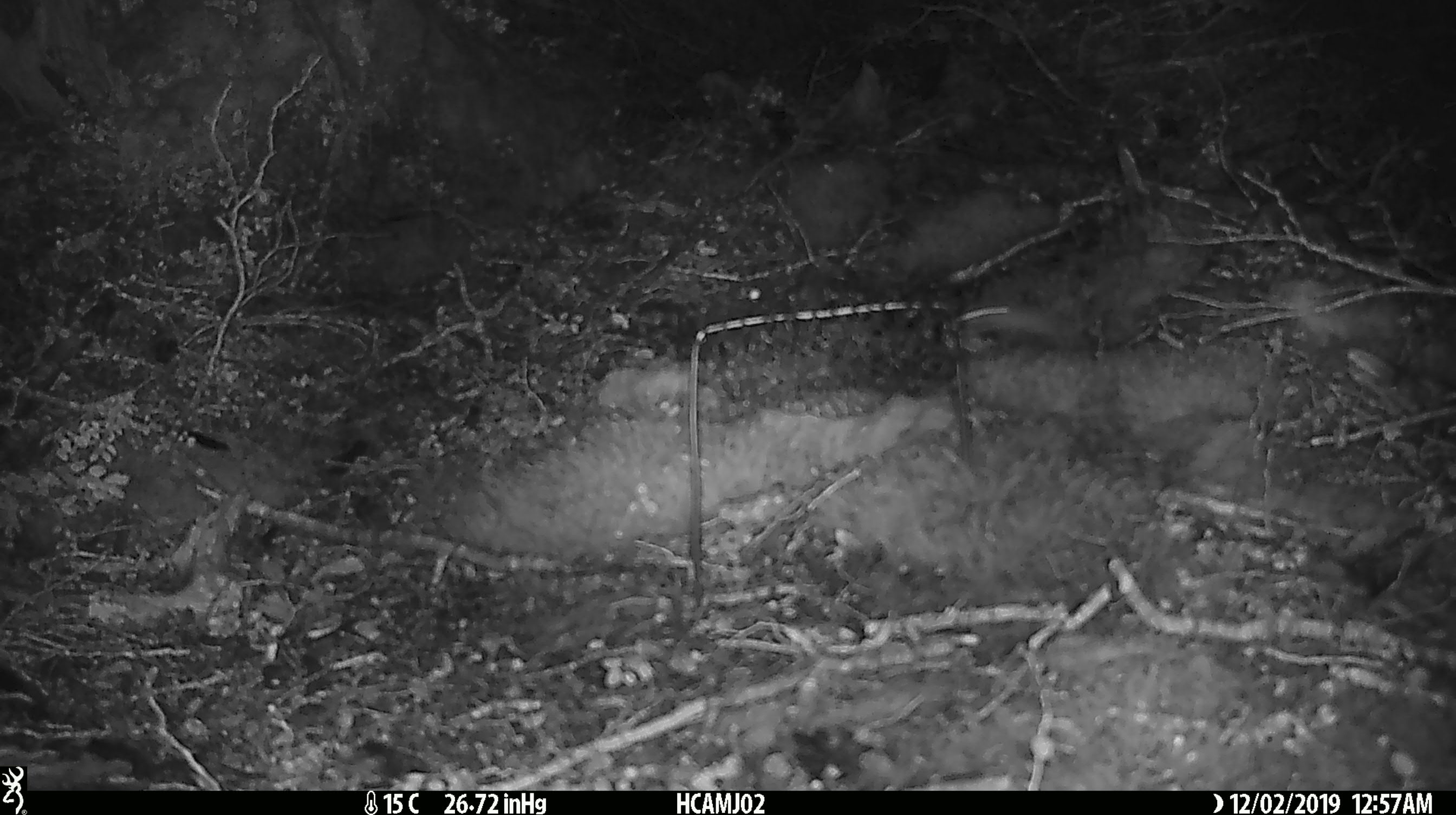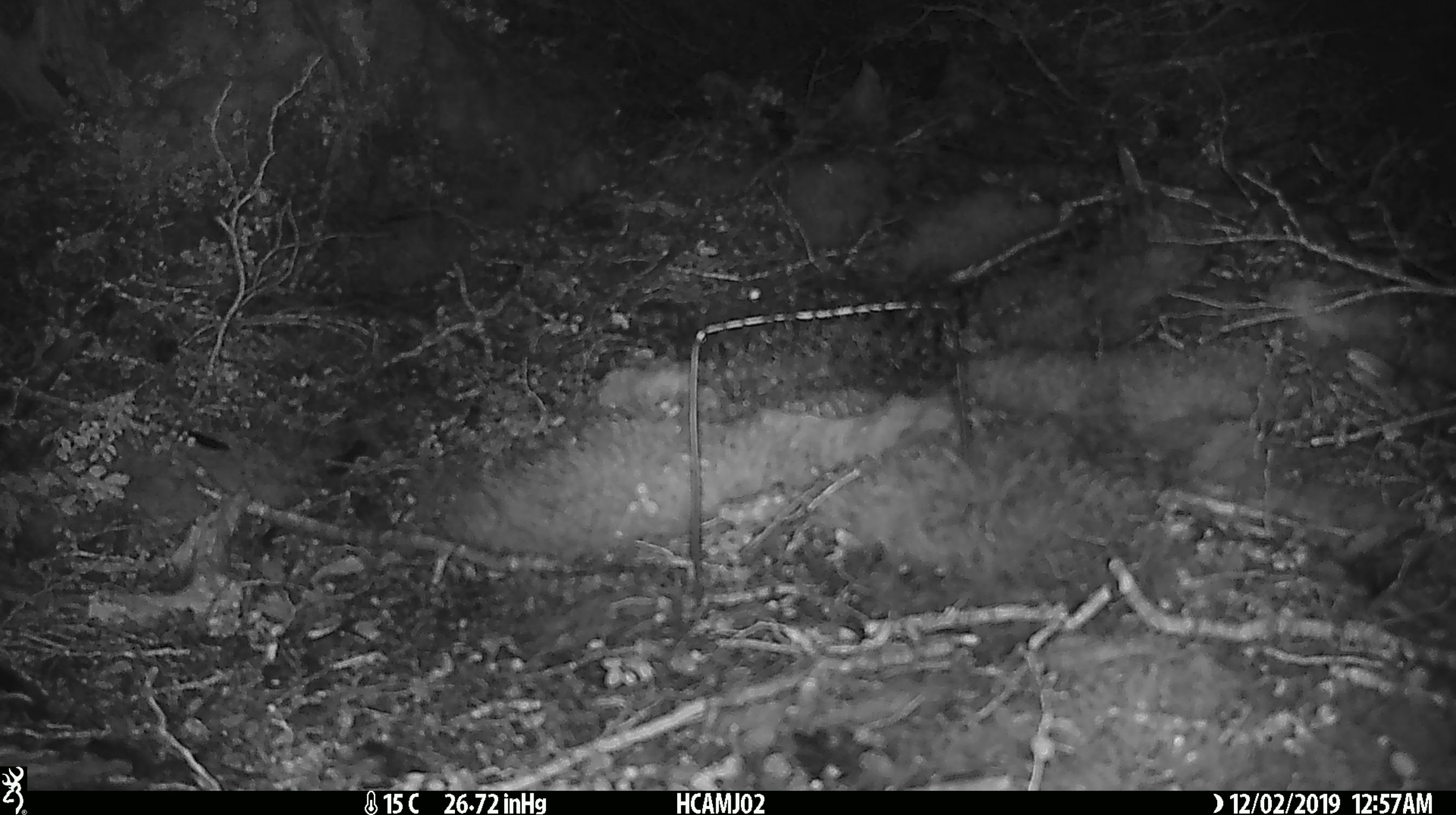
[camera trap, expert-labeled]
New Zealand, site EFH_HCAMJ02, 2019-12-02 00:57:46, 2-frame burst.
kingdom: Animalia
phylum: Chordata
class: Mammalia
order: Rodentia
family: Muridae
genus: Mus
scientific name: Mus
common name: mouse